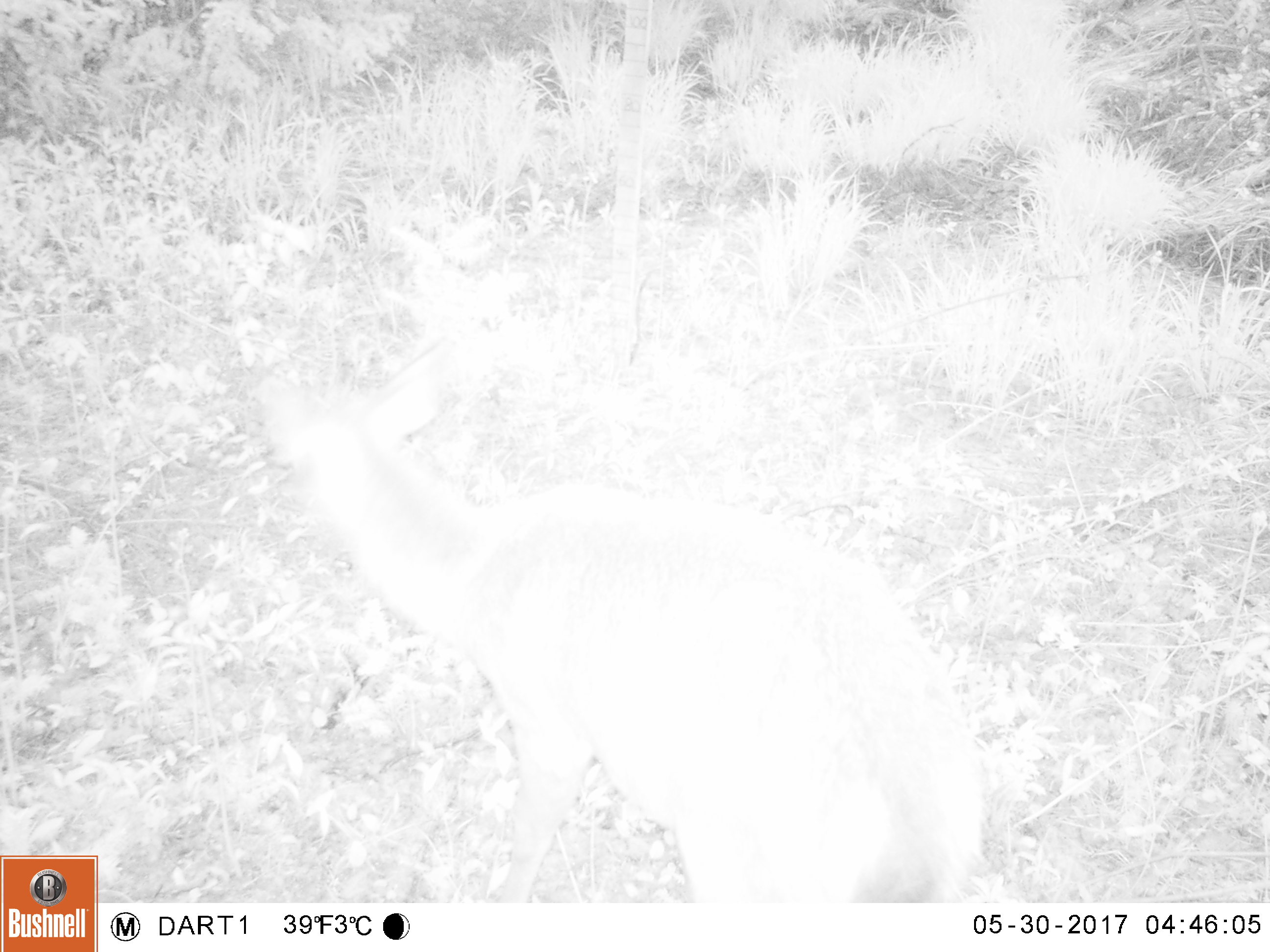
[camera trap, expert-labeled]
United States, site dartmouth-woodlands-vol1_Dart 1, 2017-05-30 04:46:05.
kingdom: Animalia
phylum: Chordata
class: Mammalia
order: Artiodactyla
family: Cervidae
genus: Odocoileus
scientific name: Odocoileus virginianus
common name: white-tailed deer